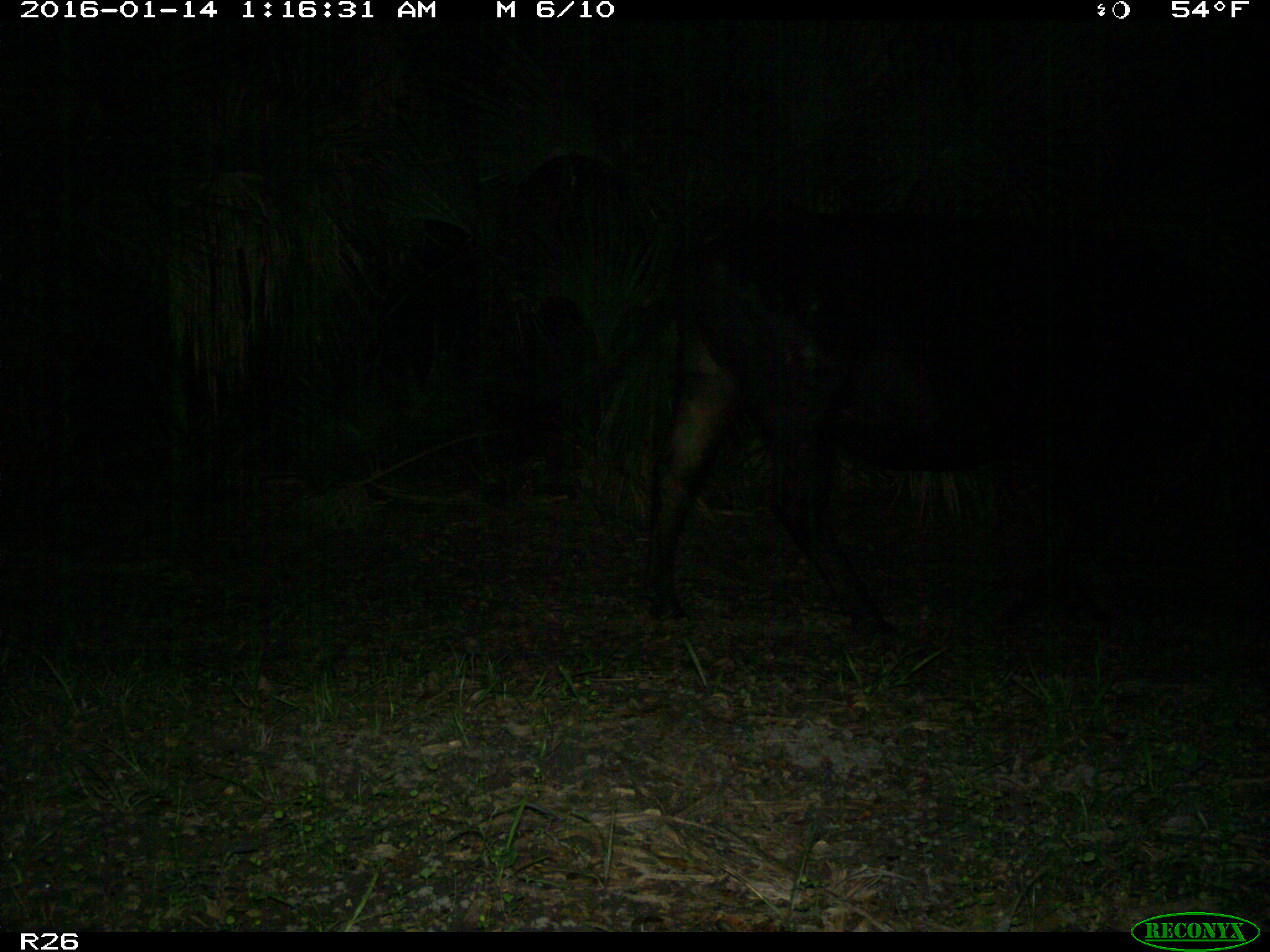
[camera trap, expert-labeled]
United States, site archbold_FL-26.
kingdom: Animalia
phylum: Chordata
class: Mammalia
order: Artiodactyla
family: Bovidae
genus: Bos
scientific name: Bos taurus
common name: domestic cow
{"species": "Bos taurus (domestic cow)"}